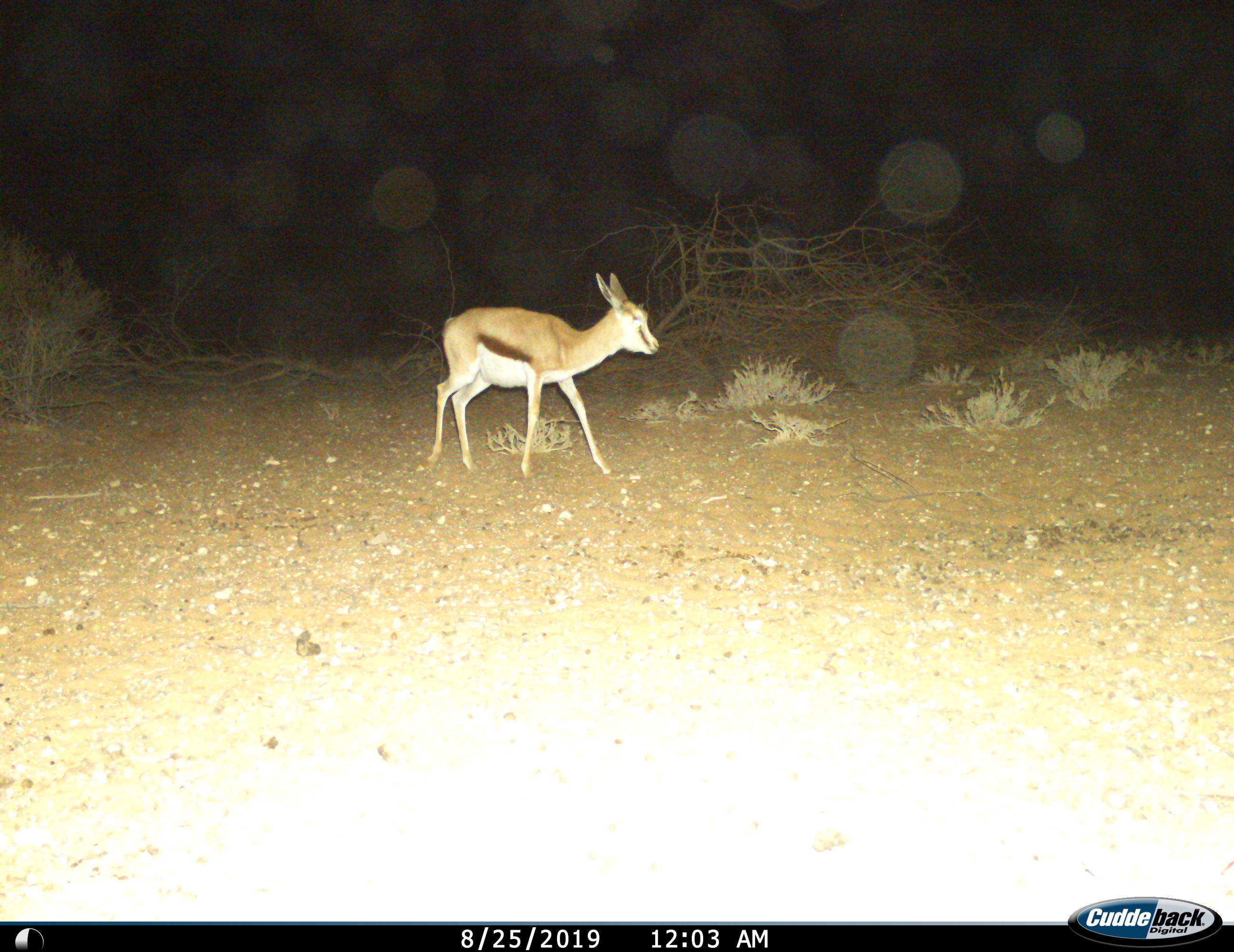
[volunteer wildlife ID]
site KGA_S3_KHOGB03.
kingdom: Animalia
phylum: Chordata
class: Mammalia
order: Artiodactyla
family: Bovidae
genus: Antidorcas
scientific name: Antidorcas marsupialis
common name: springbok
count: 1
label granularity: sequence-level